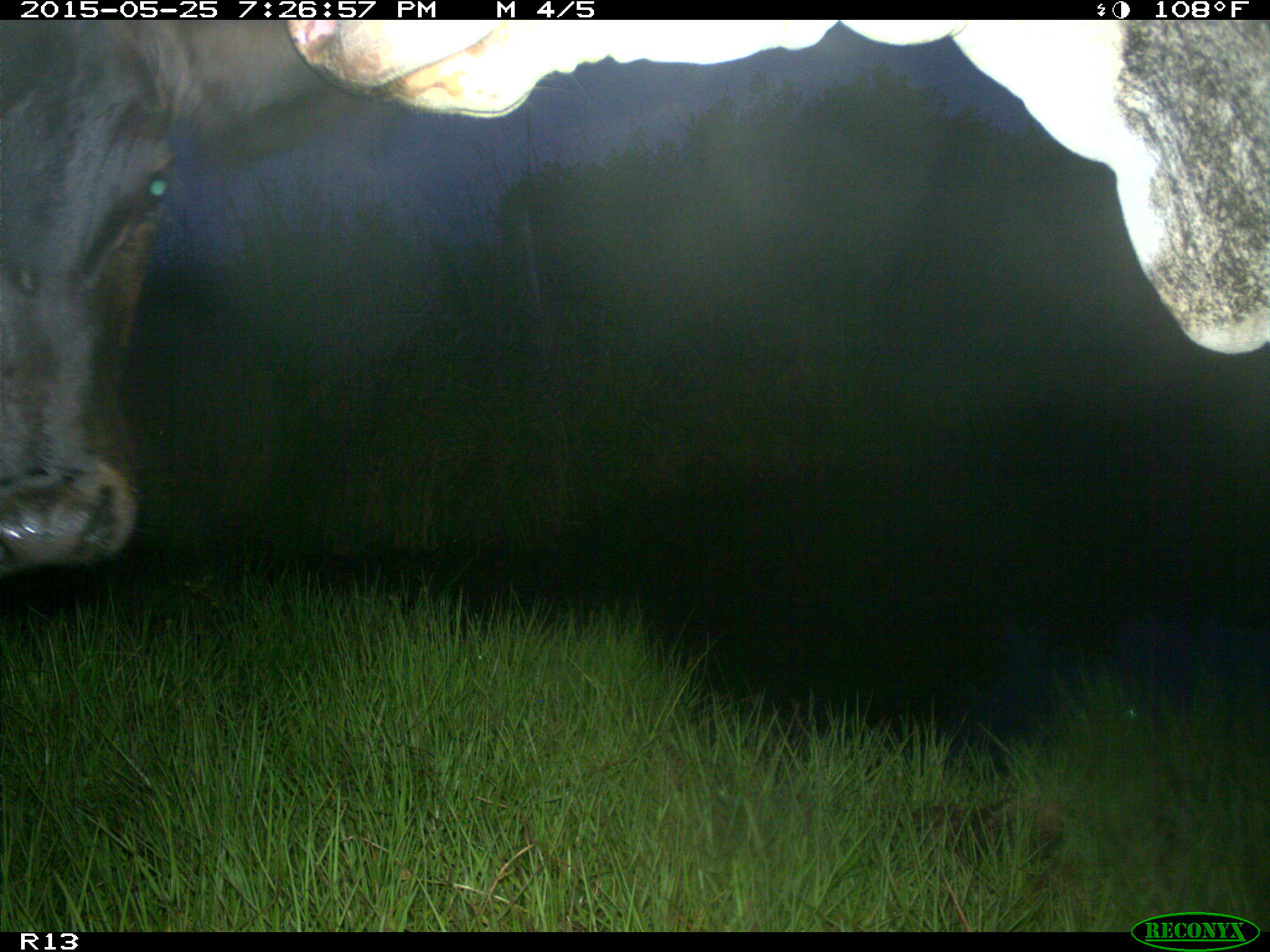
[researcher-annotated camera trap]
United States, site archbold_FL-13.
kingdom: Animalia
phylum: Chordata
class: Mammalia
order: Artiodactyla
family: Bovidae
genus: Bos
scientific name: Bos taurus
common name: domestic cow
Bos taurus (domestic cow).